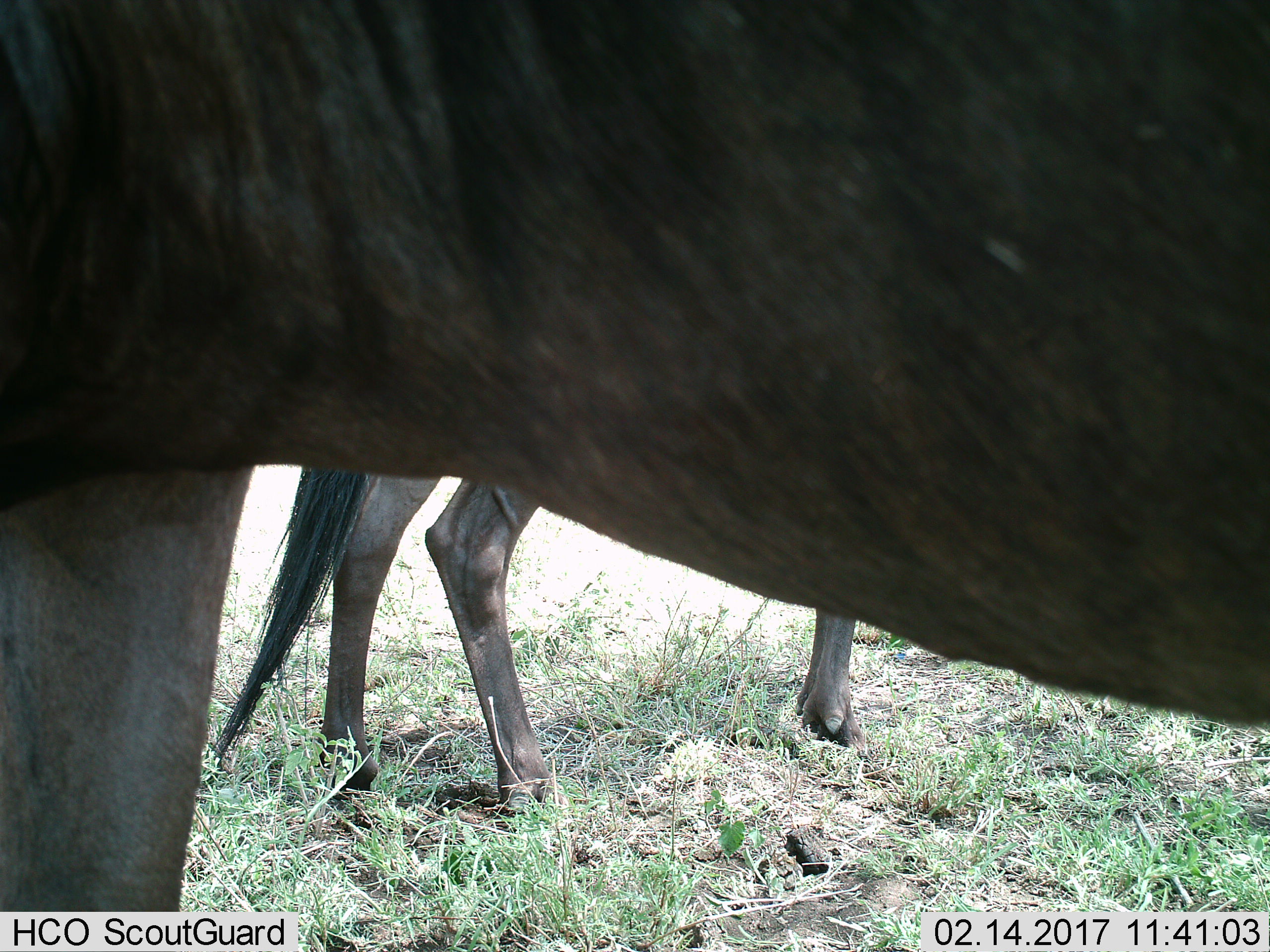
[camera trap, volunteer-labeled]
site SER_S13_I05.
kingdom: Animalia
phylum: Chordata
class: Mammalia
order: Artiodactyla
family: Bovidae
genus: Connochaetes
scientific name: Connochaetes taurinus taurinus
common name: blue wildebeest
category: wildebeestblue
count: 2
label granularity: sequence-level